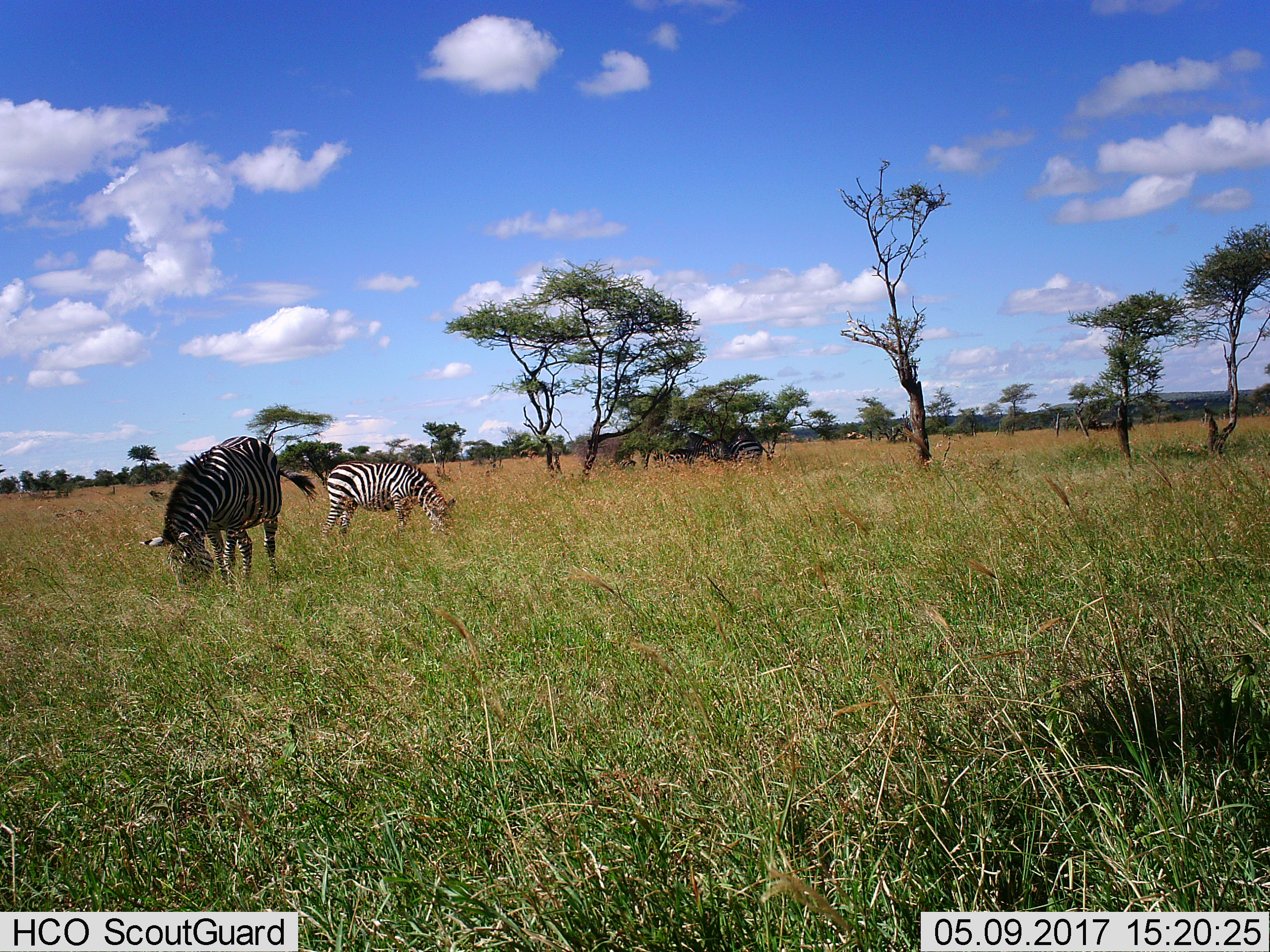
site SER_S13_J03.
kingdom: Animalia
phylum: Chordata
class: Mammalia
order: Perissodactyla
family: Equidae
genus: Equus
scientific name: Equus quagga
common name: plains zebra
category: zebraplains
Zebraplains (plains zebra) (Equus quagga), count 2. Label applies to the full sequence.